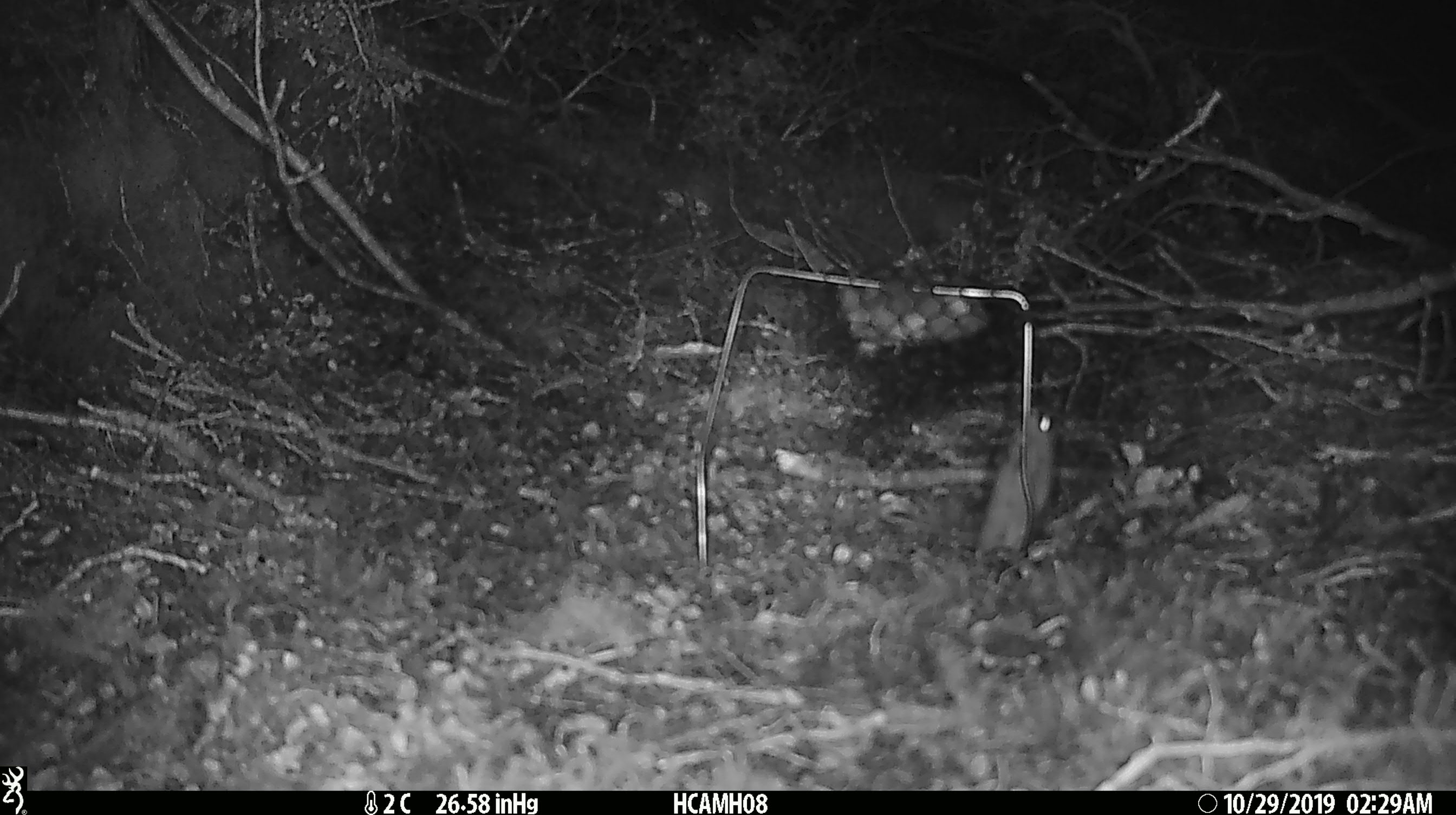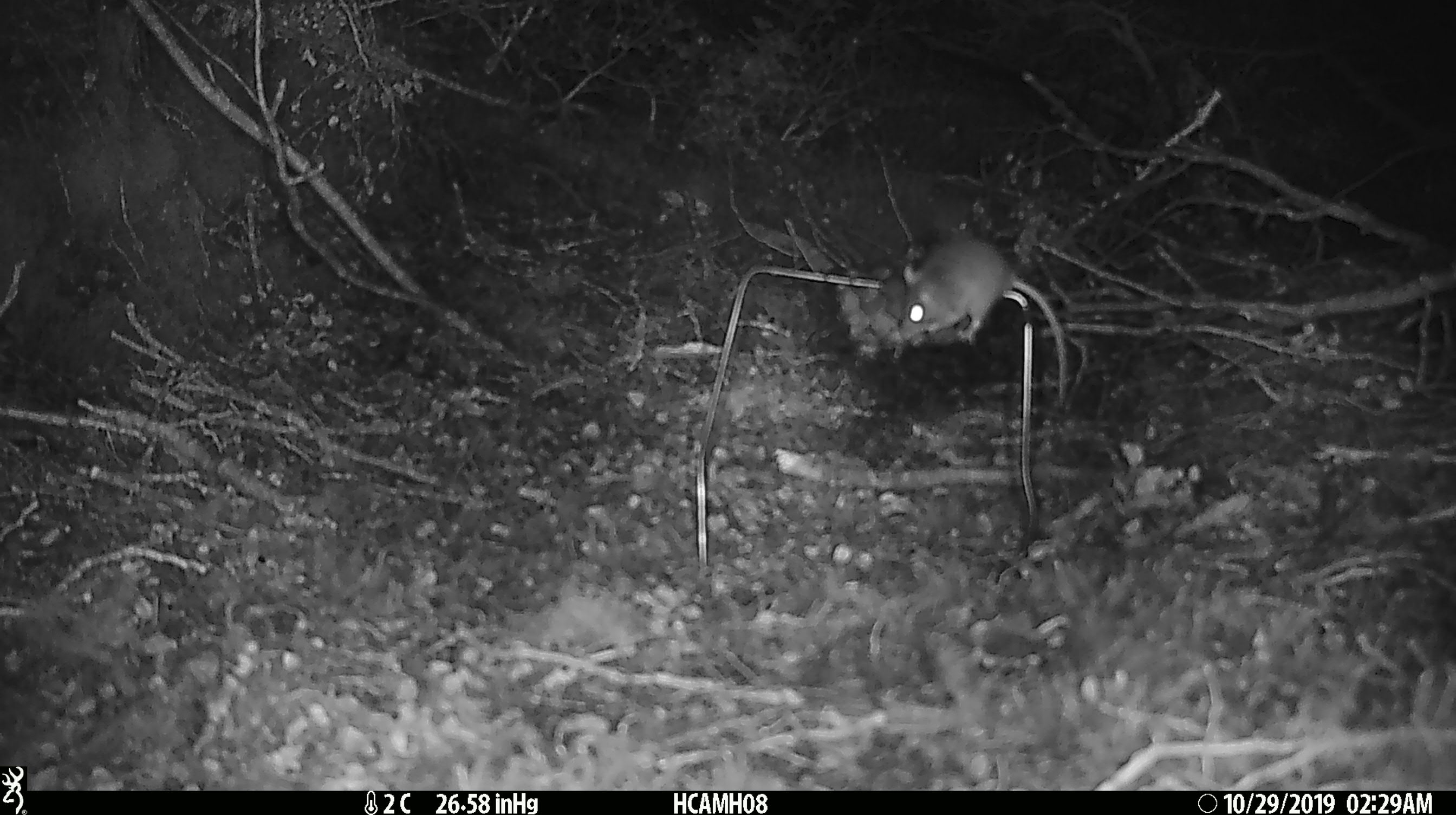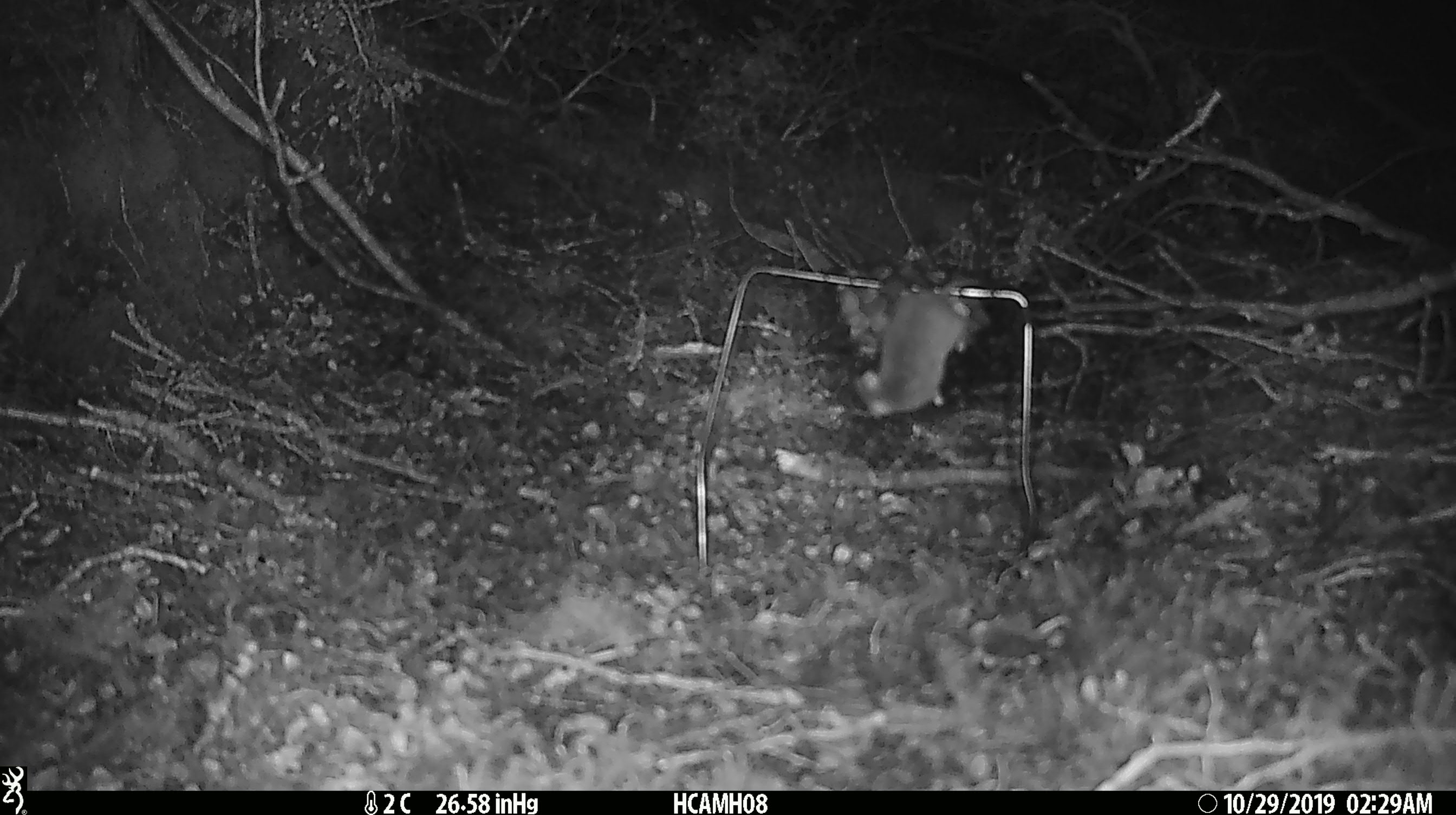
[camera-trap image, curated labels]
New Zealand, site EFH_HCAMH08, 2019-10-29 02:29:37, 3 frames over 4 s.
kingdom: Animalia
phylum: Chordata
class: Mammalia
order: Rodentia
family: Muridae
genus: Mus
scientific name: Mus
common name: mouse